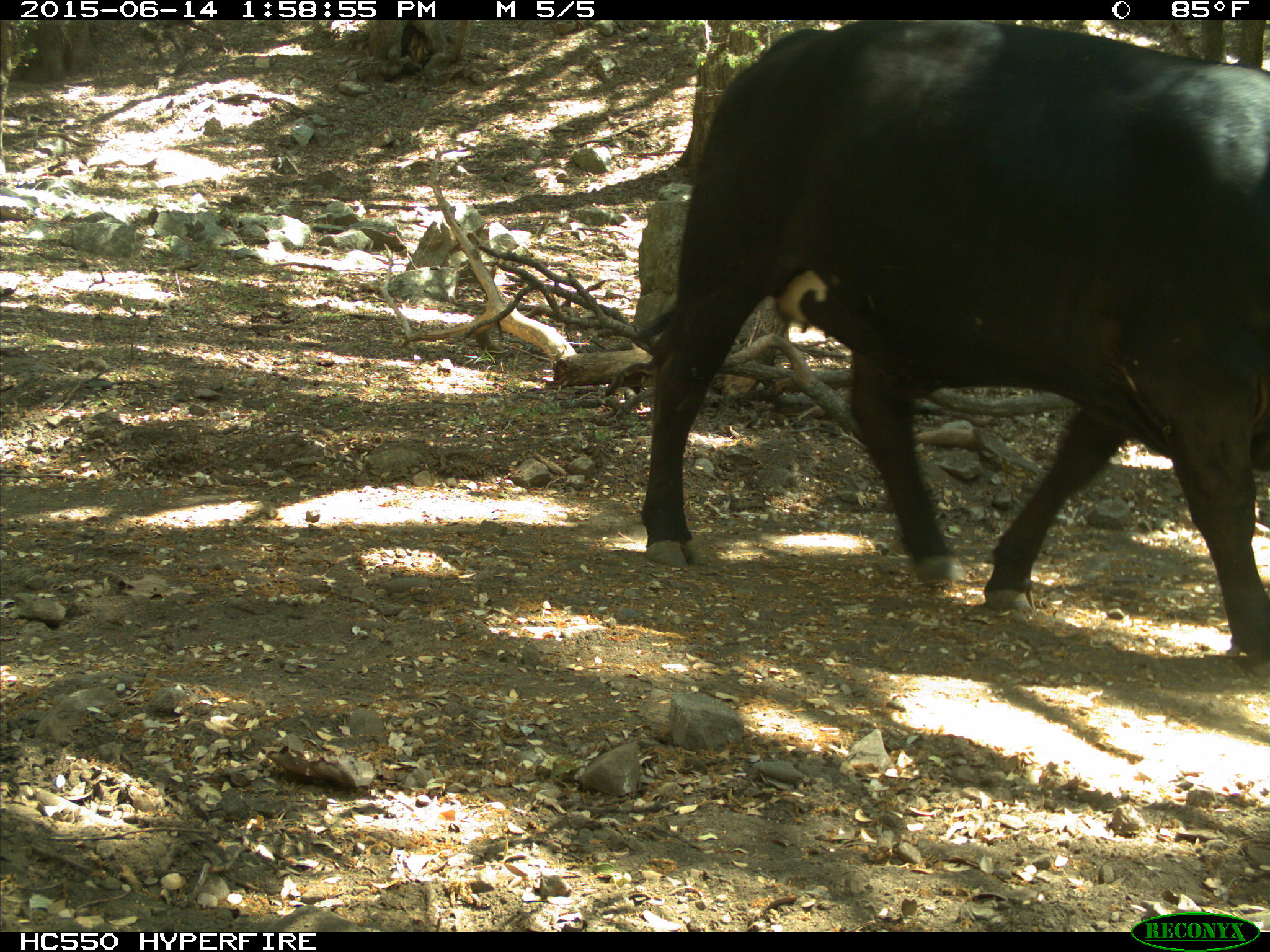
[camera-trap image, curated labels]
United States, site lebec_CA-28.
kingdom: Animalia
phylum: Chordata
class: Mammalia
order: Artiodactyla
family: Bovidae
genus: Bos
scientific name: Bos taurus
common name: domestic cow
Bos taurus (domestic cow).